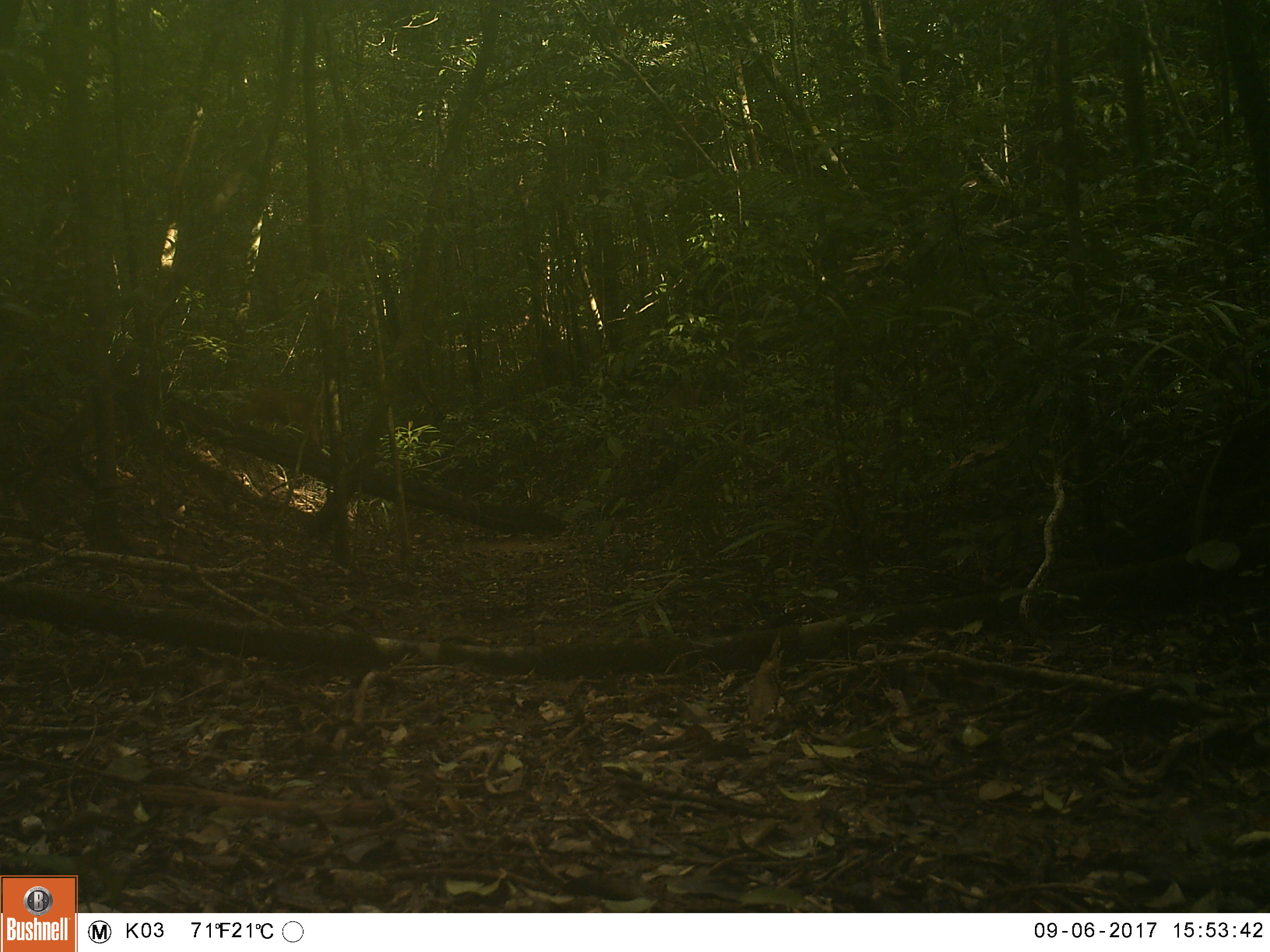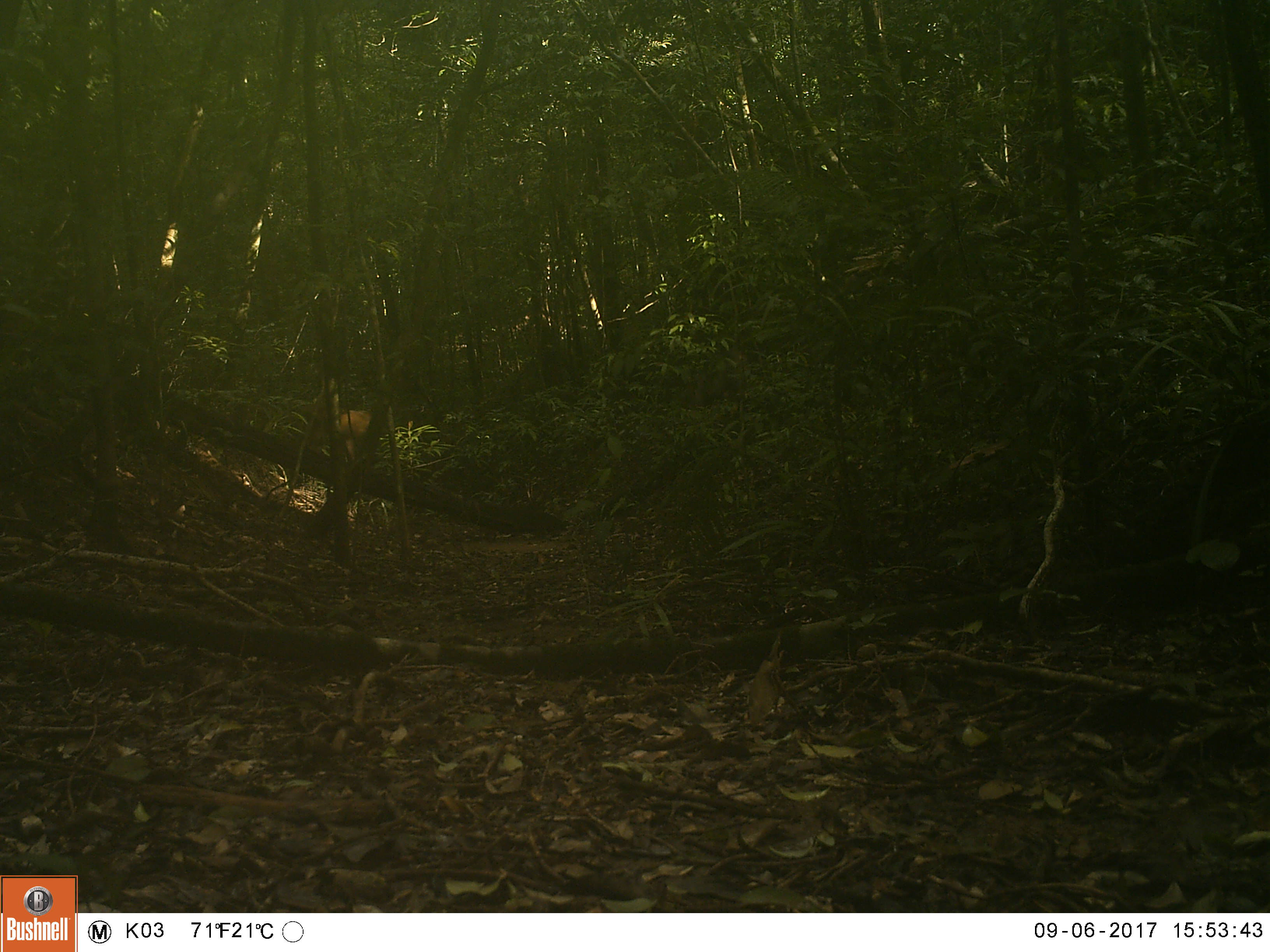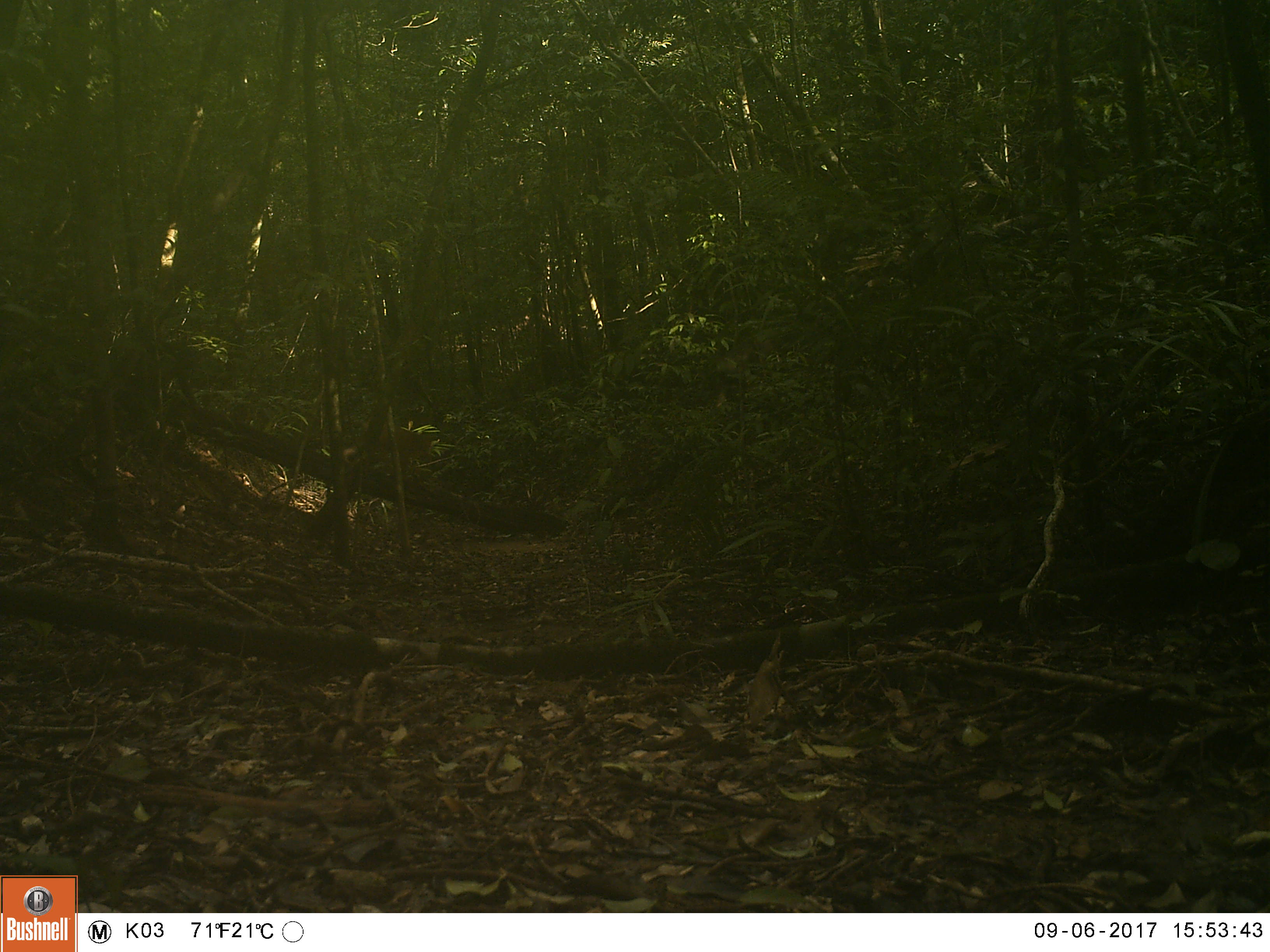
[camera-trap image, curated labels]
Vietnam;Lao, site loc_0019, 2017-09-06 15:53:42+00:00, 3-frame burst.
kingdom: Animalia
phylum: Chordata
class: Mammalia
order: Primates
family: Cercopithecidae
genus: Macaca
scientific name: Macaca arctoides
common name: stump-tailed macaque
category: stump tailed macaque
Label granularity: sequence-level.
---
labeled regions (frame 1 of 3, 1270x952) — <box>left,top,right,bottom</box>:
stump tailed macaque: <box>230,383,326,447</box>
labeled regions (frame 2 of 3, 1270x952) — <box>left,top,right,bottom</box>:
stump tailed macaque: <box>303,401,370,462</box>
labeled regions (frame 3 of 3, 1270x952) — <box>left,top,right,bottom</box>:
stump tailed macaque: <box>342,416,432,480</box>